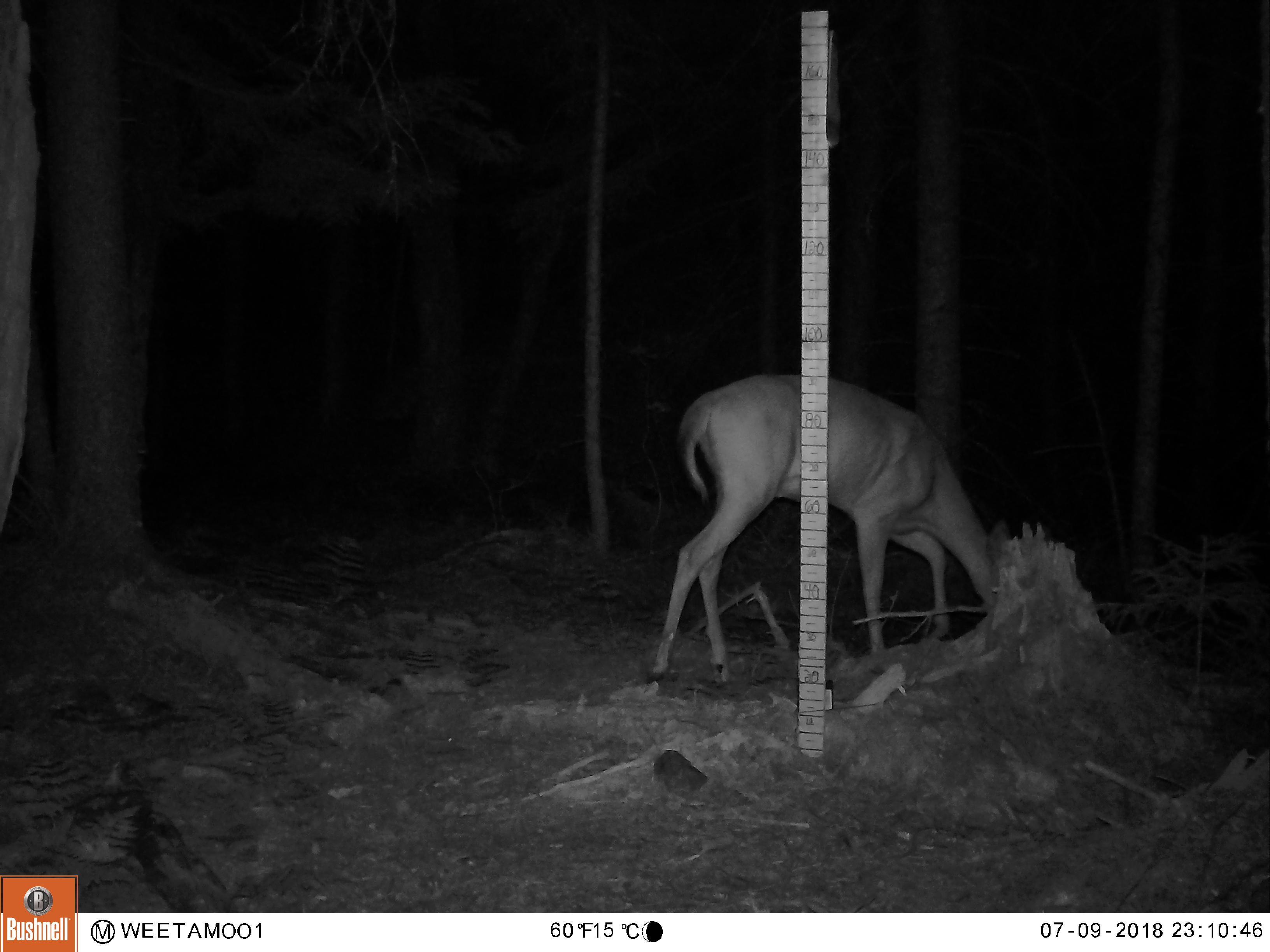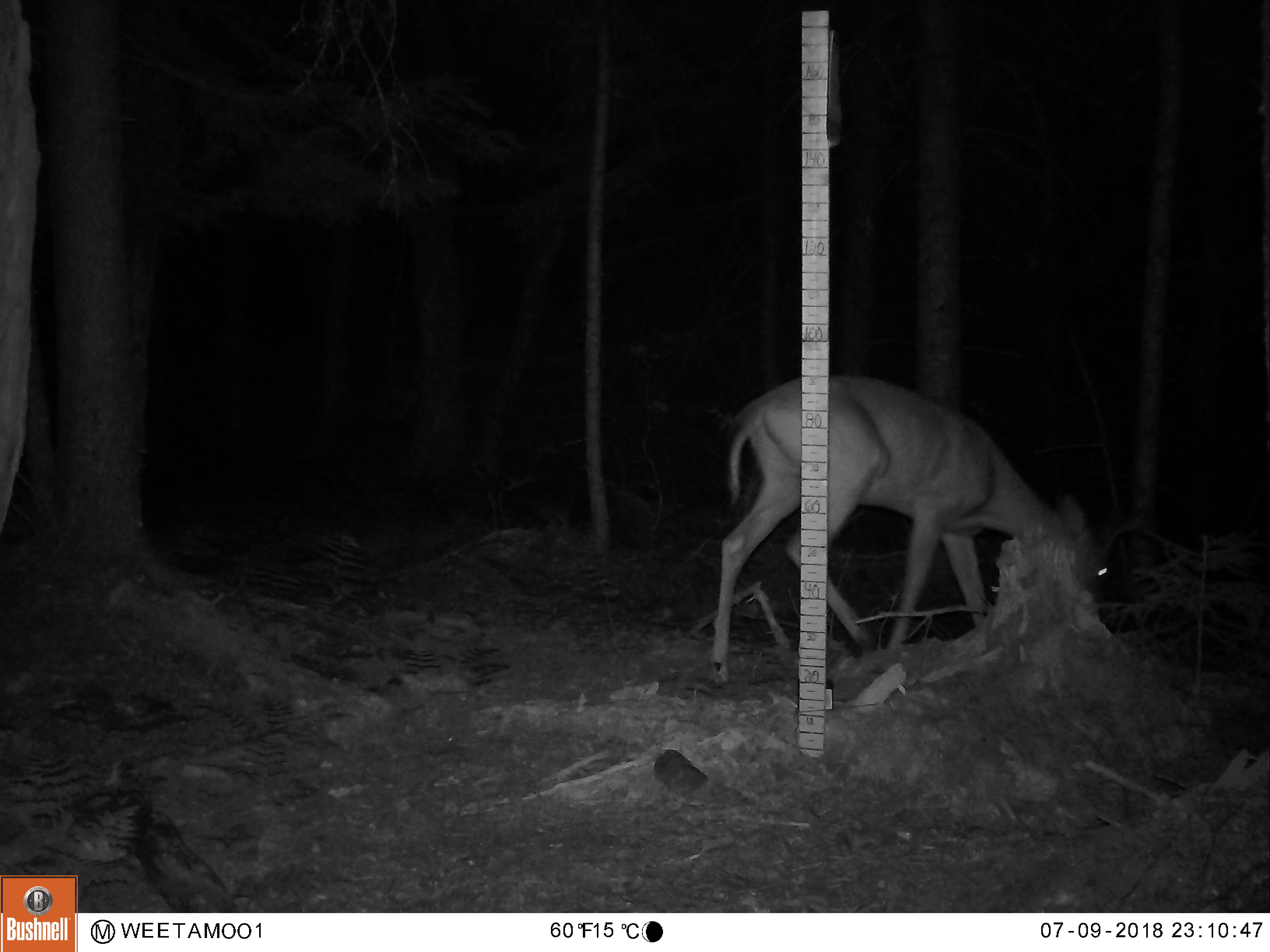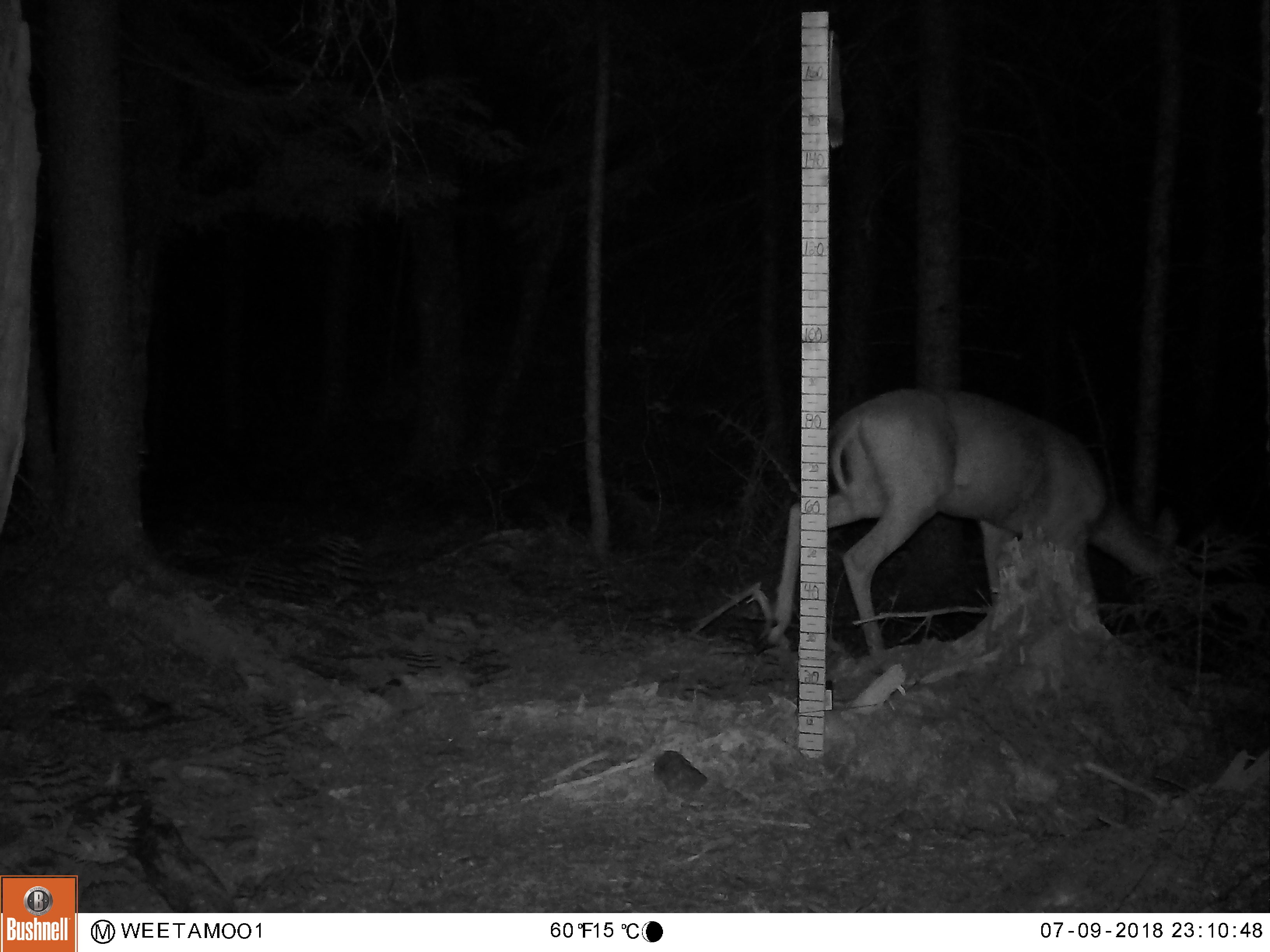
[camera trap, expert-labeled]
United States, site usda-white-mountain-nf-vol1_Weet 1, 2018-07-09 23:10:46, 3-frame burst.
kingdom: Animalia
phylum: Chordata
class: Mammalia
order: Artiodactyla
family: Cervidae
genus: Odocoileus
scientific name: Odocoileus virginianus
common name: white-tailed deer